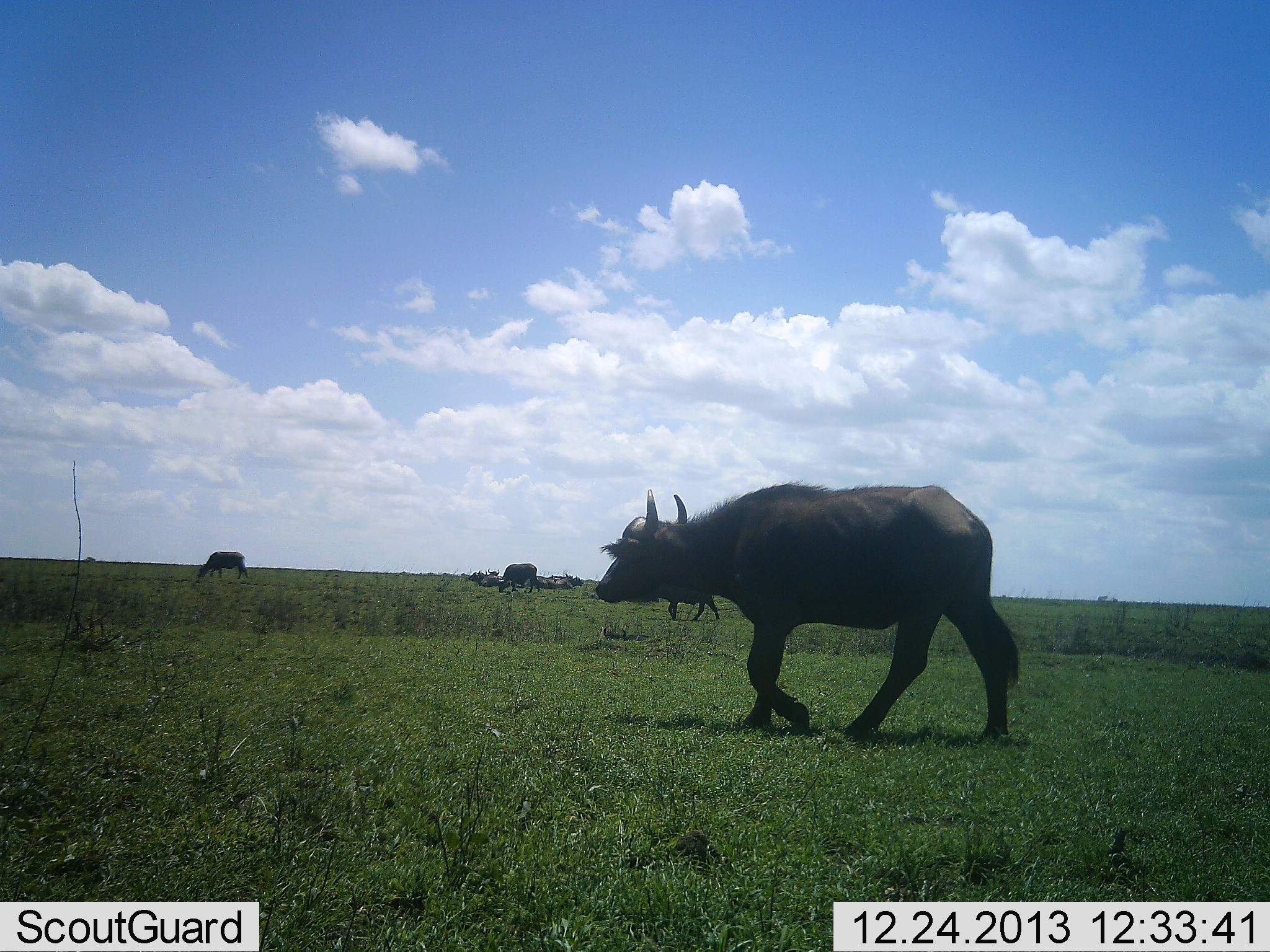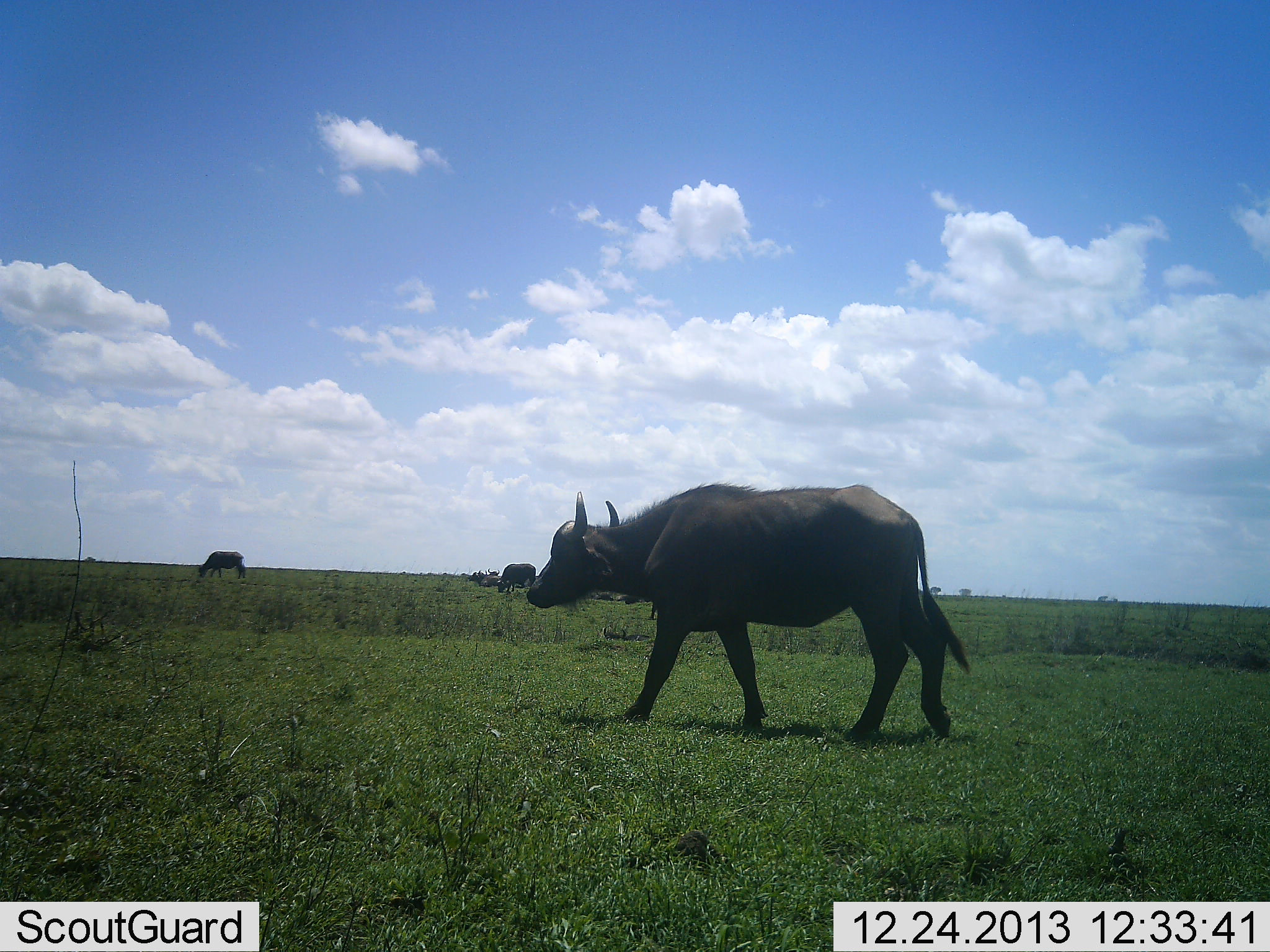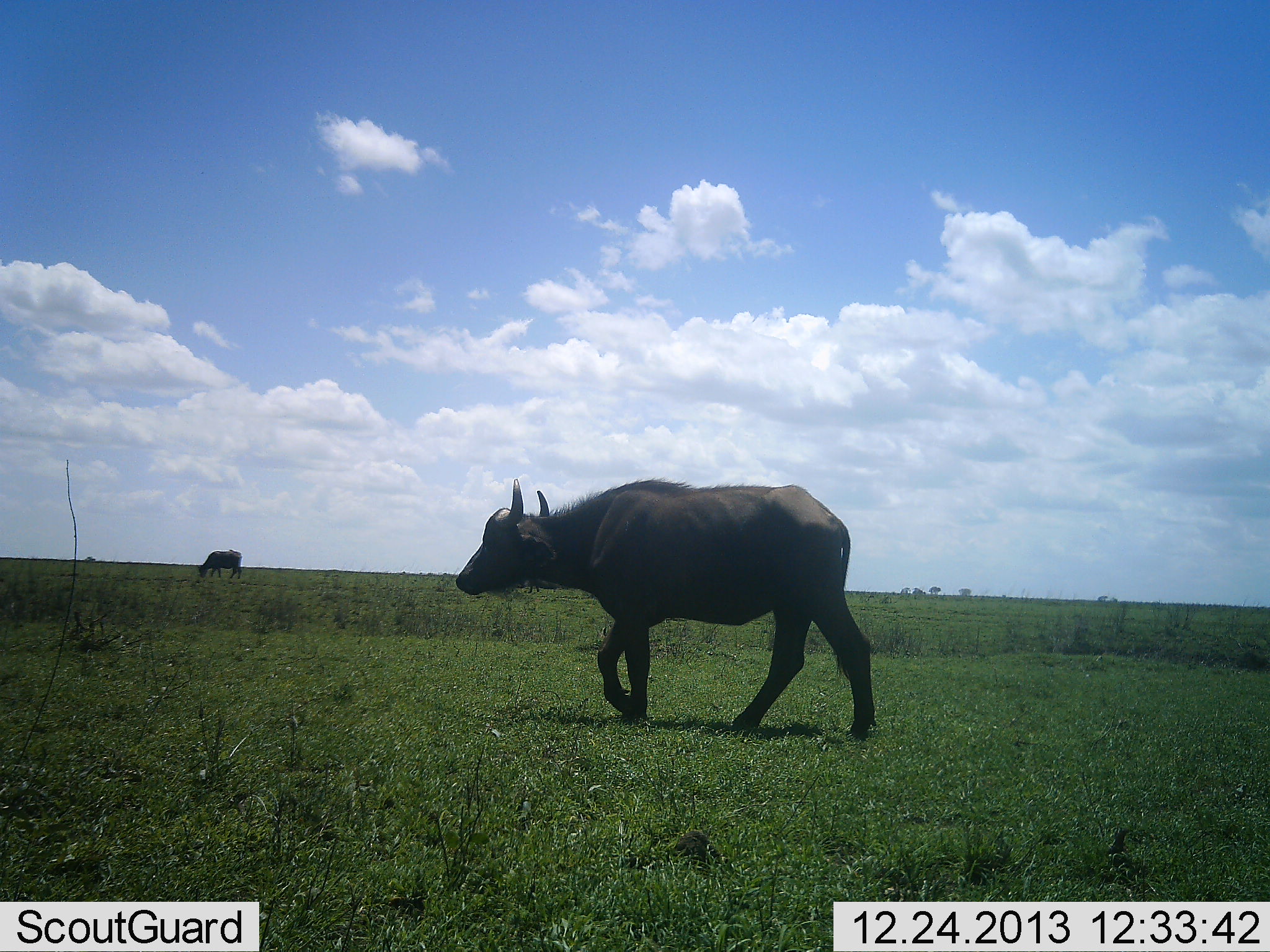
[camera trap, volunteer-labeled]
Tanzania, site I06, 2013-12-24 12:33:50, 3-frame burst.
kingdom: Animalia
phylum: Chordata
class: Mammalia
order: Artiodactyla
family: Bovidae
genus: Syncerus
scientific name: Syncerus caffer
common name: cape buffalo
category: buffalo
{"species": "buffalo (cape buffalo) (Syncerus caffer)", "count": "4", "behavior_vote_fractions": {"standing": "30%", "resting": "0%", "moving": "80%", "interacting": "0%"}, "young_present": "0%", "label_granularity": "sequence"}